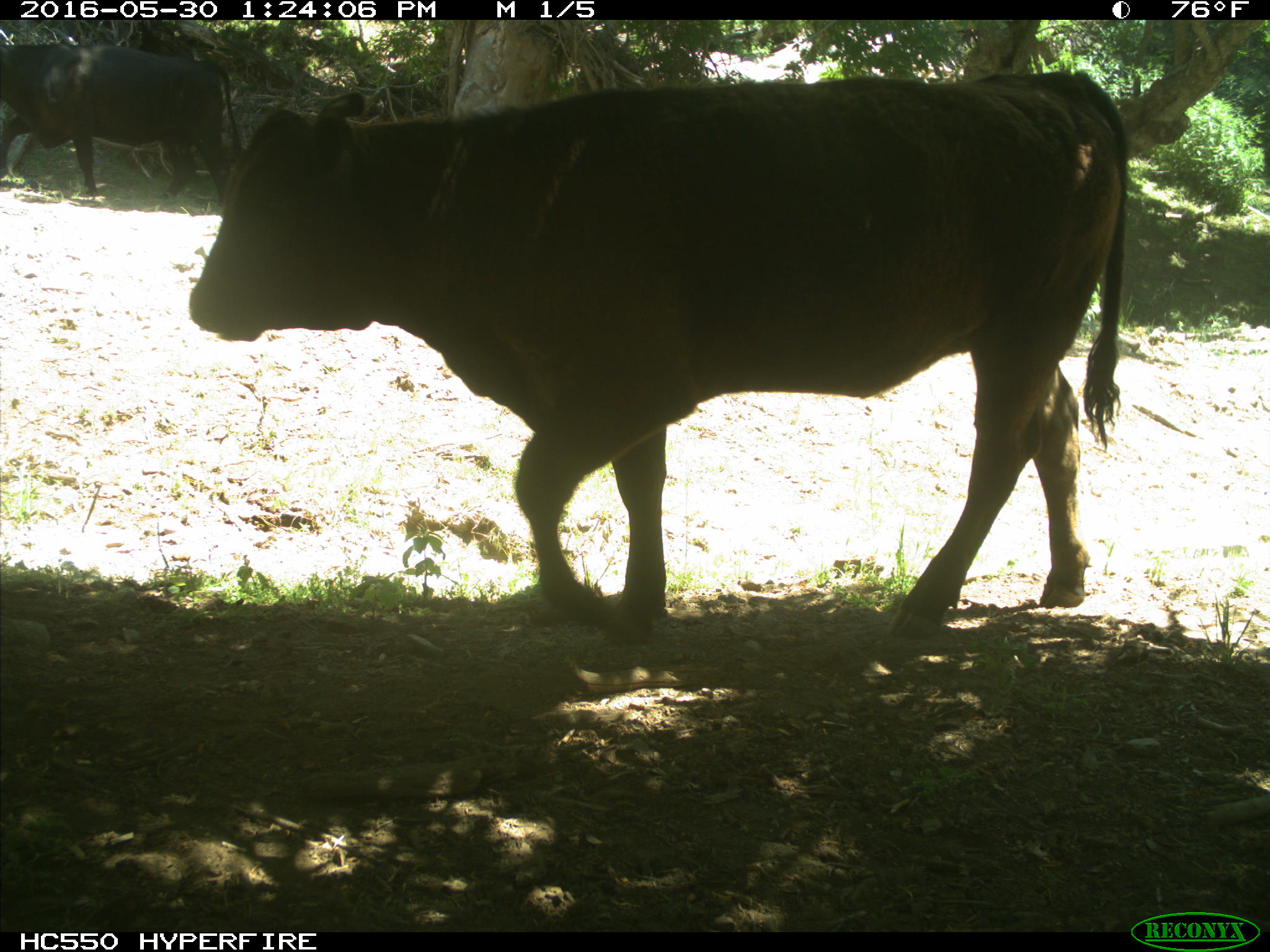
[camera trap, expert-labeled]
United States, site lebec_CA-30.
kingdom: Animalia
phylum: Chordata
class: Mammalia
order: Artiodactyla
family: Bovidae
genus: Bos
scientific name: Bos taurus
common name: domestic cow